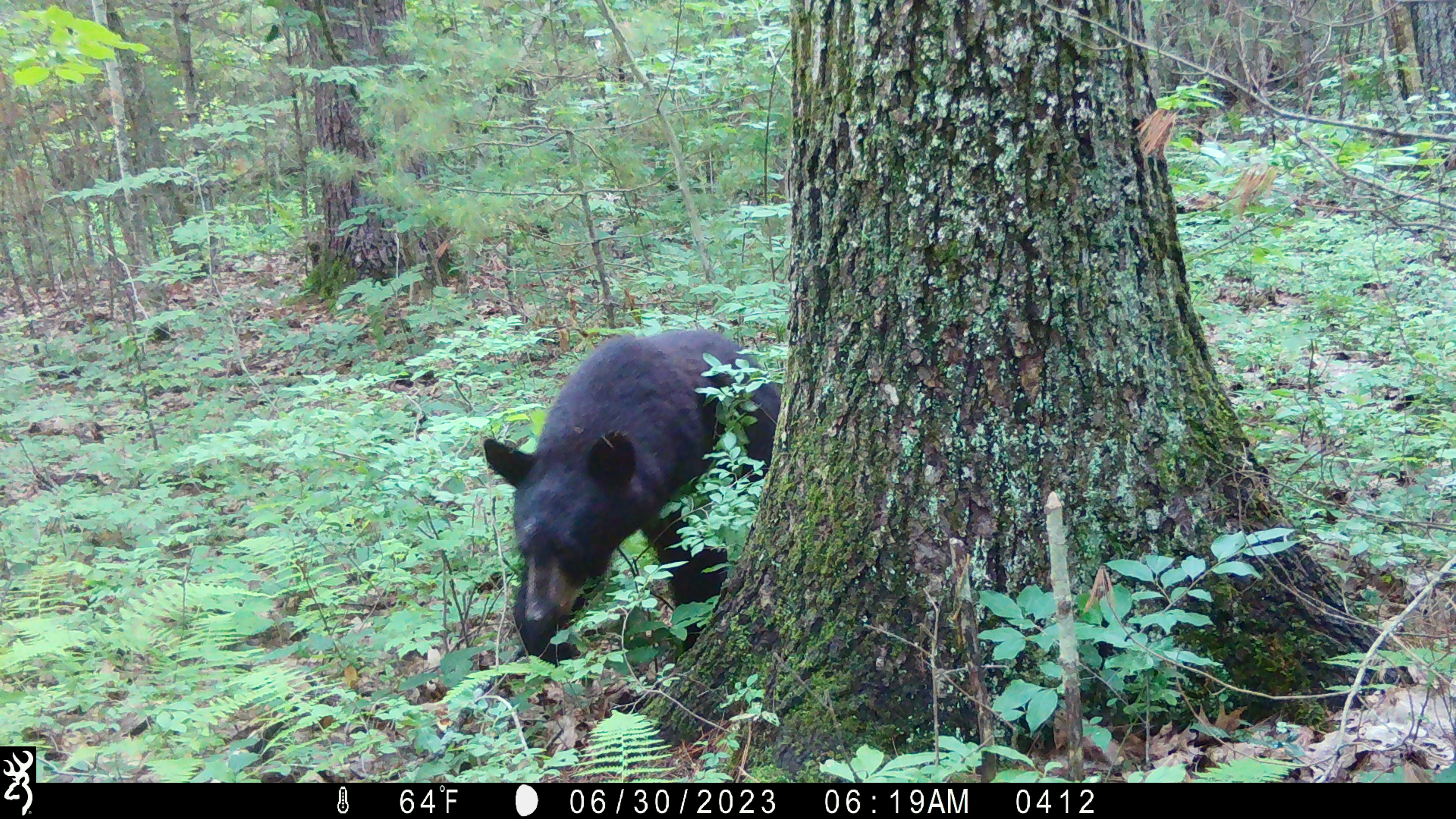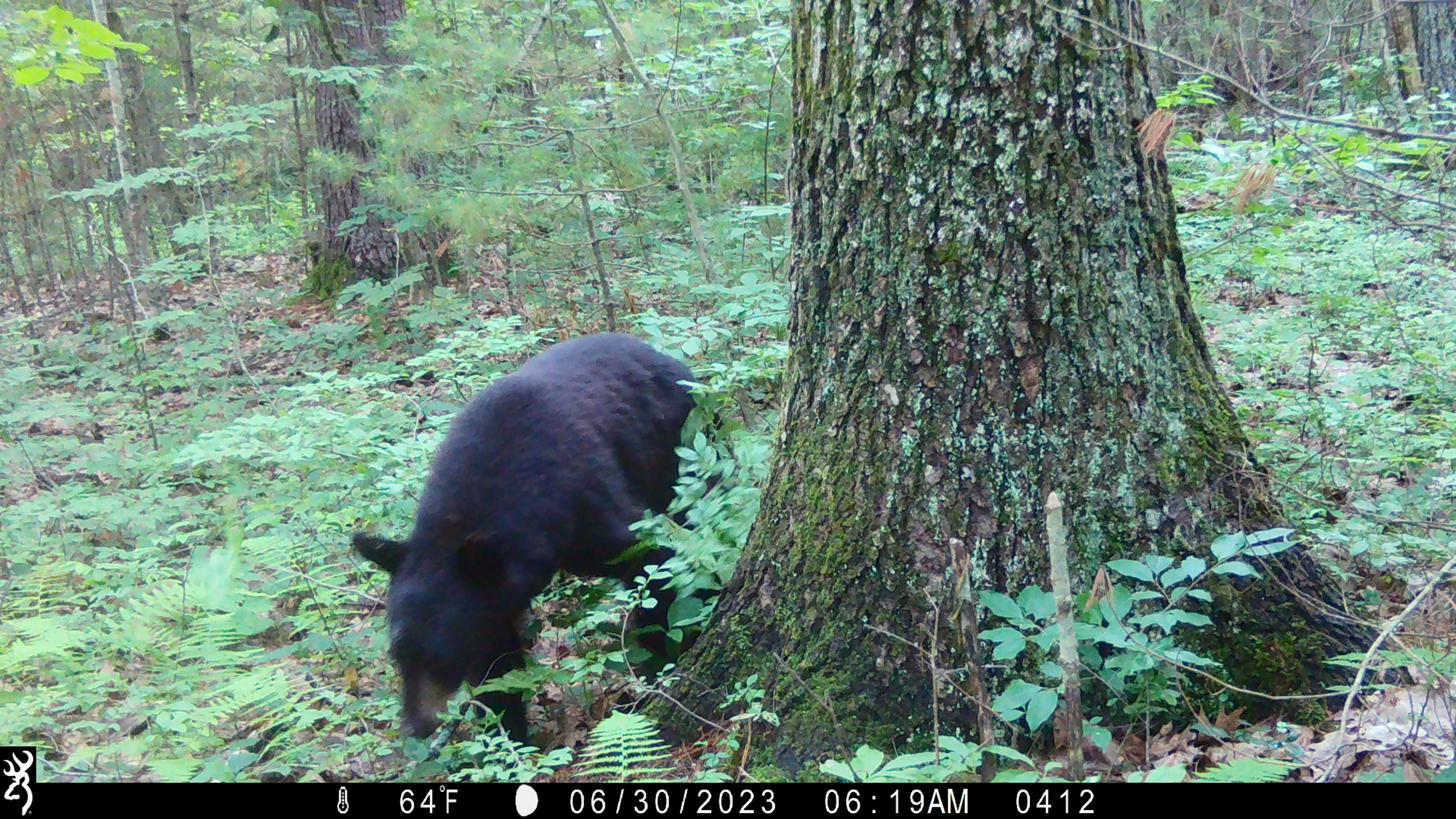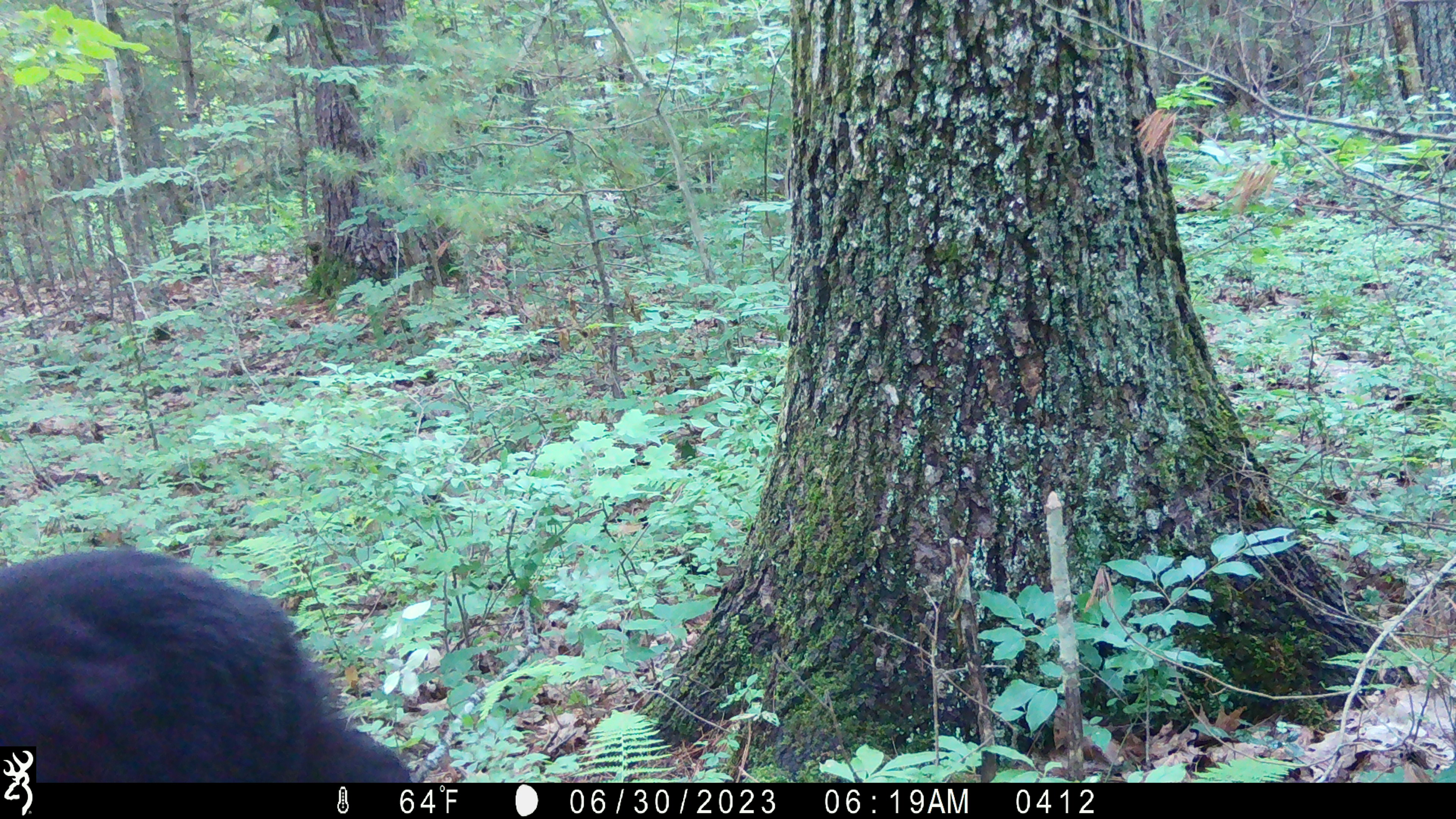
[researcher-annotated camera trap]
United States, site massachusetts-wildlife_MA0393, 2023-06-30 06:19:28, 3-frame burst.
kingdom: Animalia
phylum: Chordata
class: Mammalia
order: Carnivora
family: Ursidae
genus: Ursus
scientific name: Ursus americanus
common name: black bear